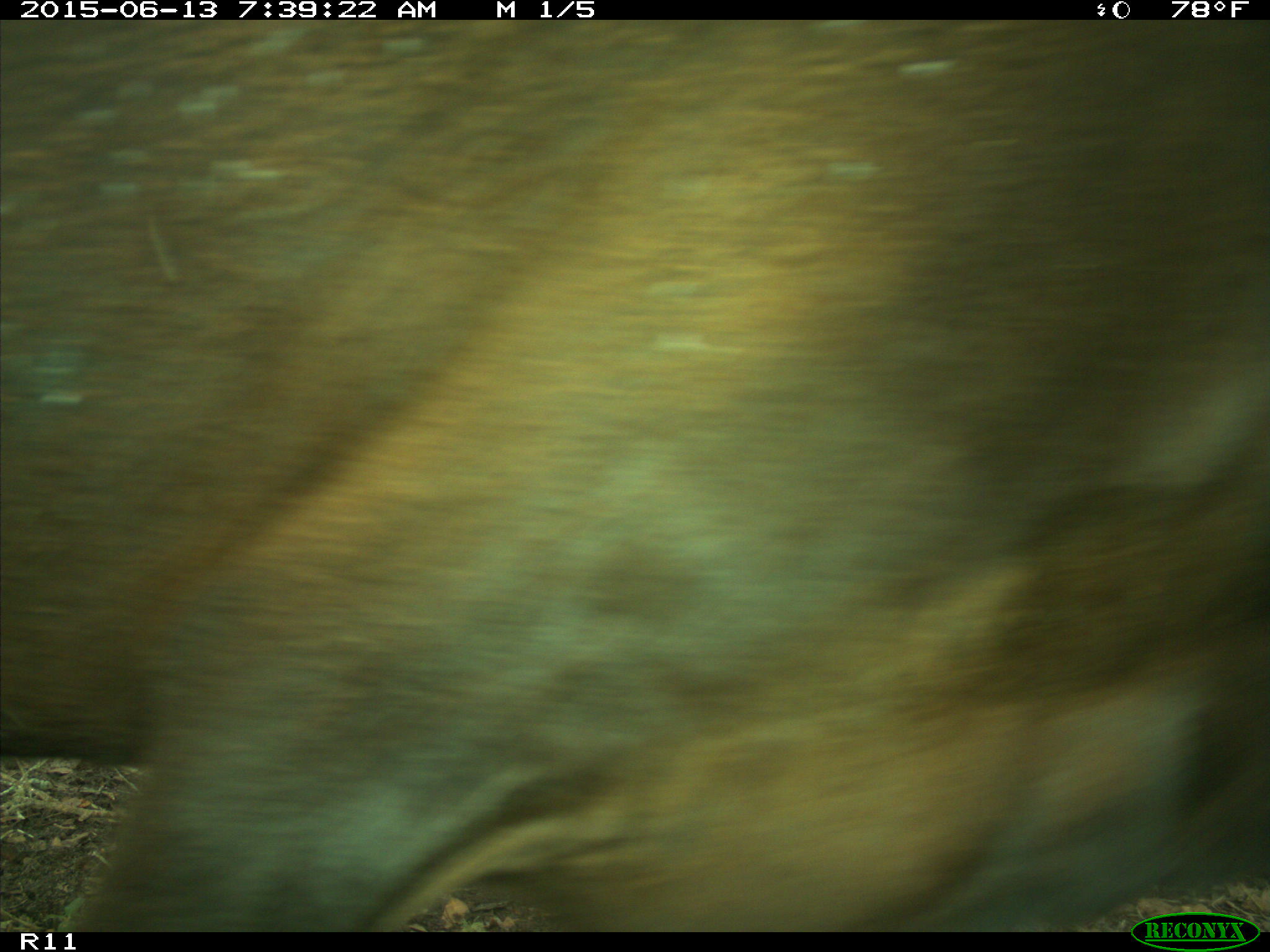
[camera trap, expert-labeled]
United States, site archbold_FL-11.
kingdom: Animalia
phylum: Chordata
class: Mammalia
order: Artiodactyla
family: Bovidae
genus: Bos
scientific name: Bos taurus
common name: domestic cow